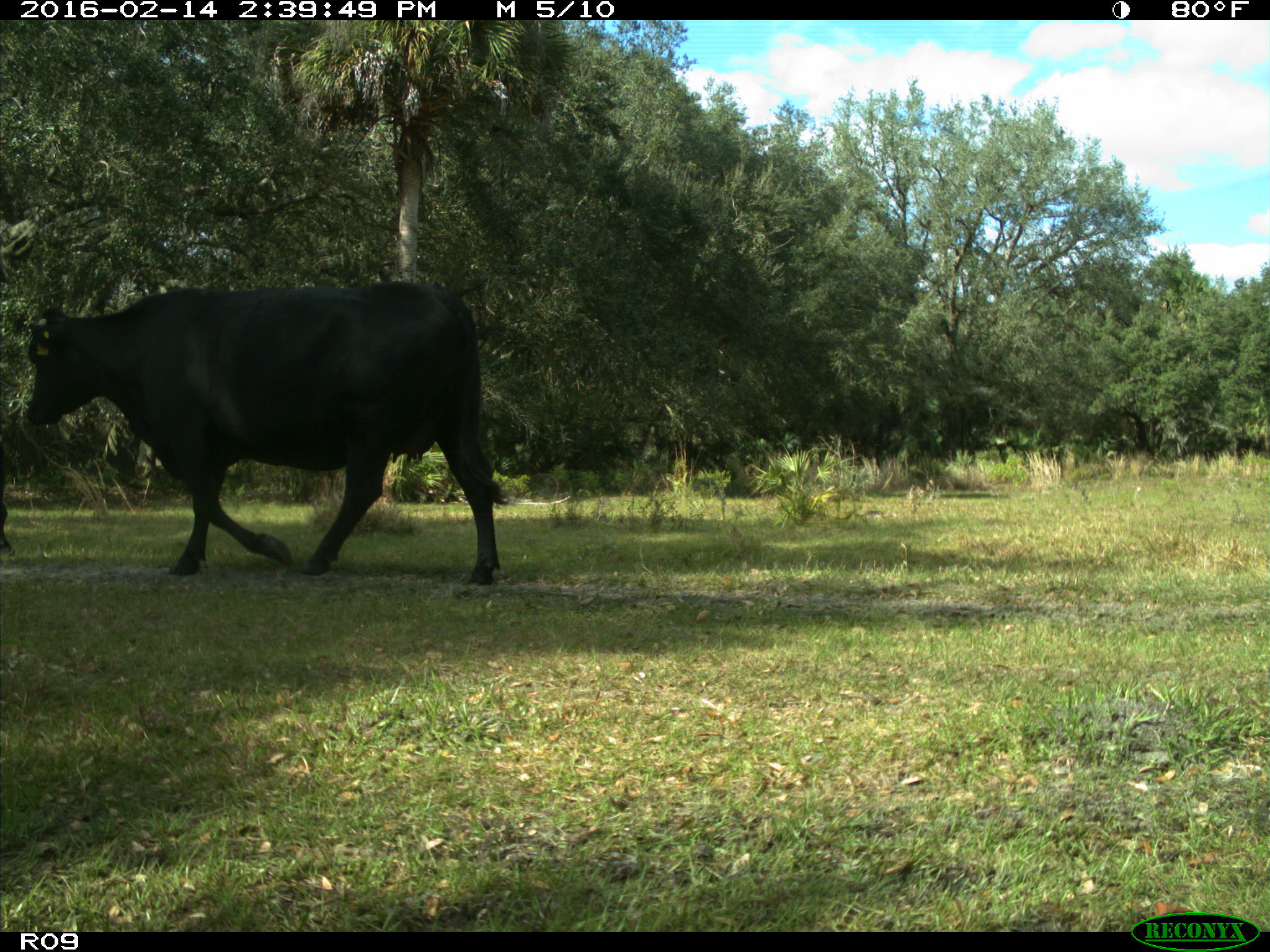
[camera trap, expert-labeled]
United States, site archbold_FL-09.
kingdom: Animalia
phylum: Chordata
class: Mammalia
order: Artiodactyla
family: Bovidae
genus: Bos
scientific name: Bos taurus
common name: domestic cow